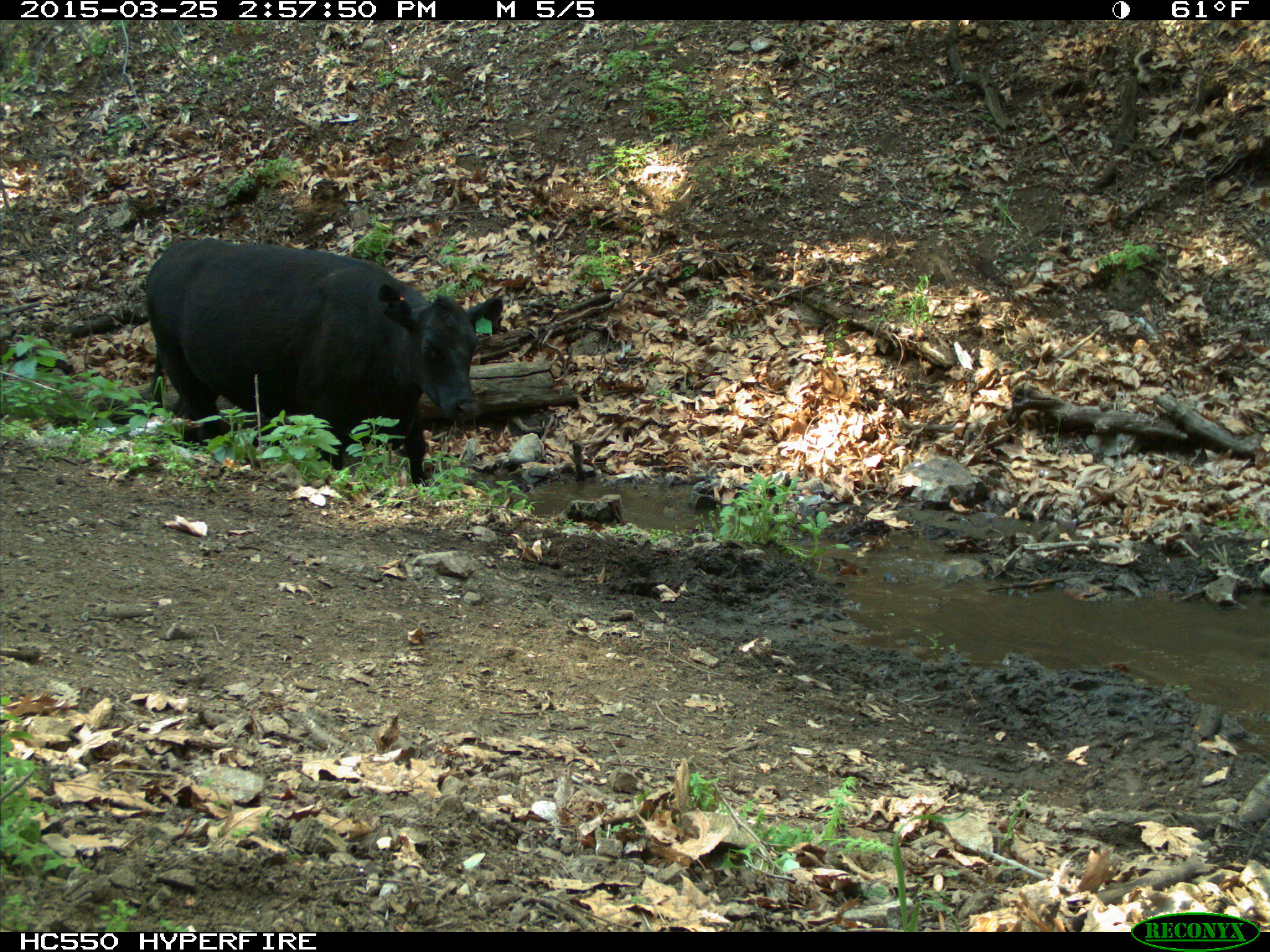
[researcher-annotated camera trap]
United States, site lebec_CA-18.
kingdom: Animalia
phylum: Chordata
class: Mammalia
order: Artiodactyla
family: Bovidae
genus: Bos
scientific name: Bos taurus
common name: domestic cow